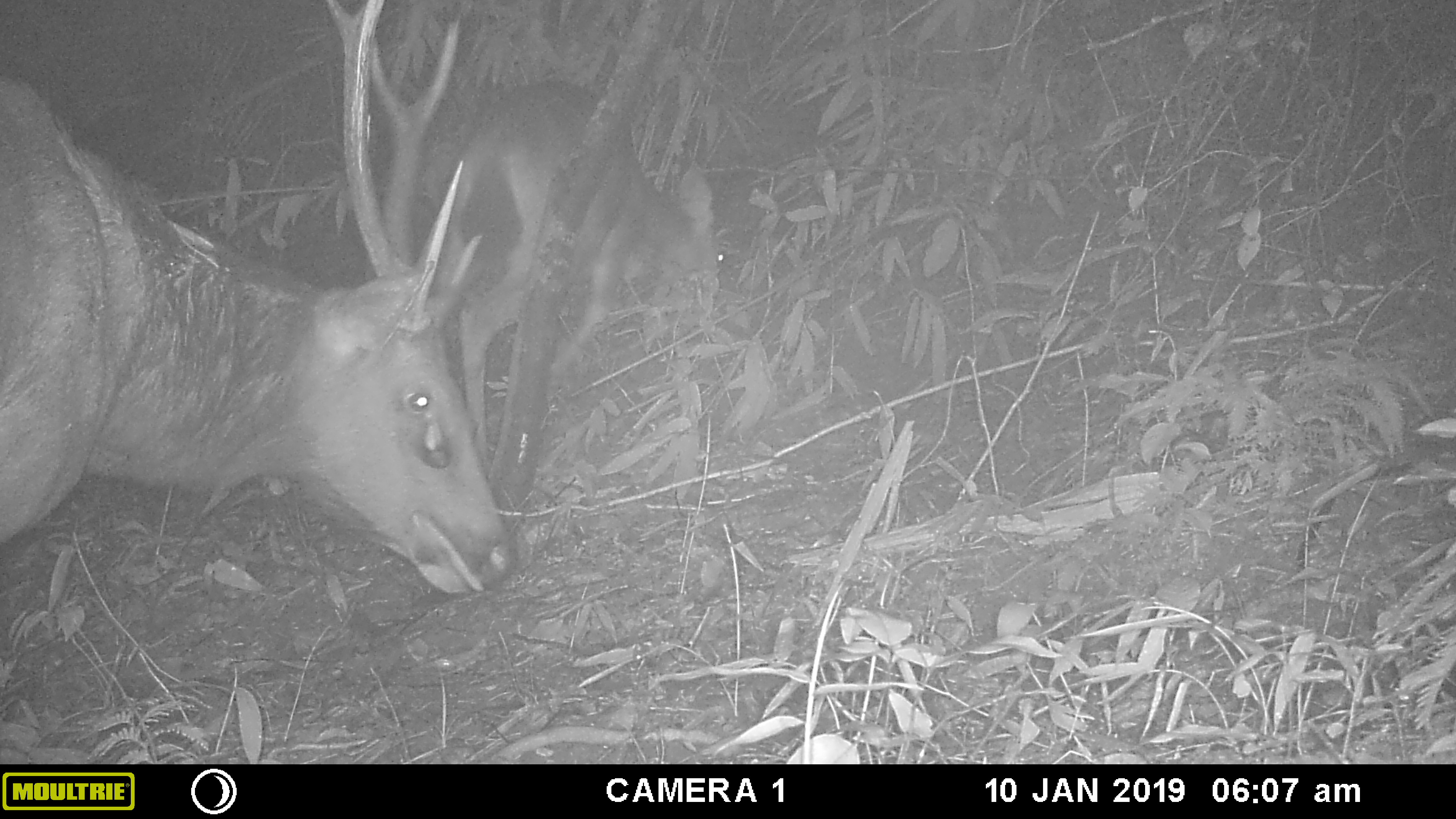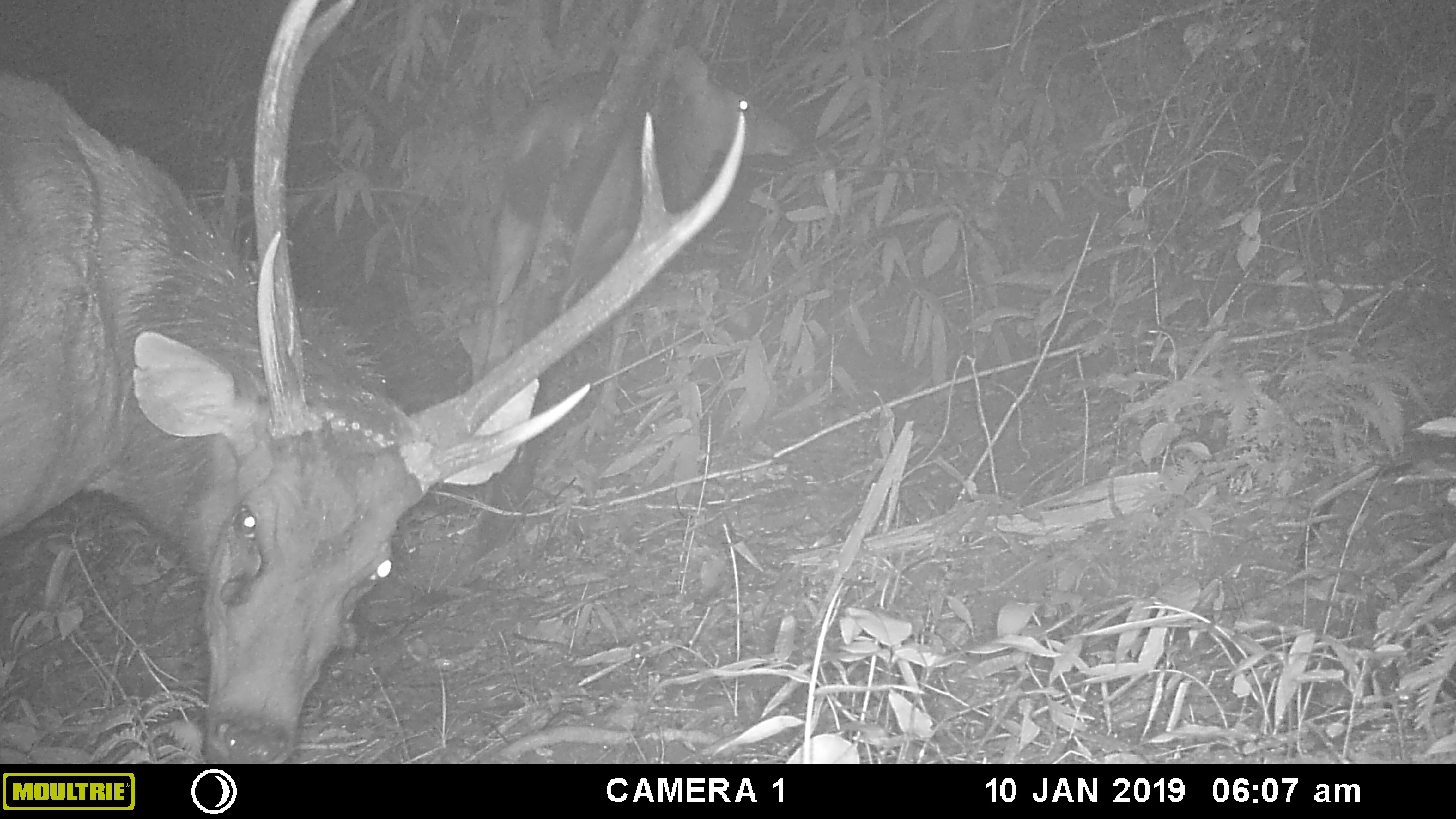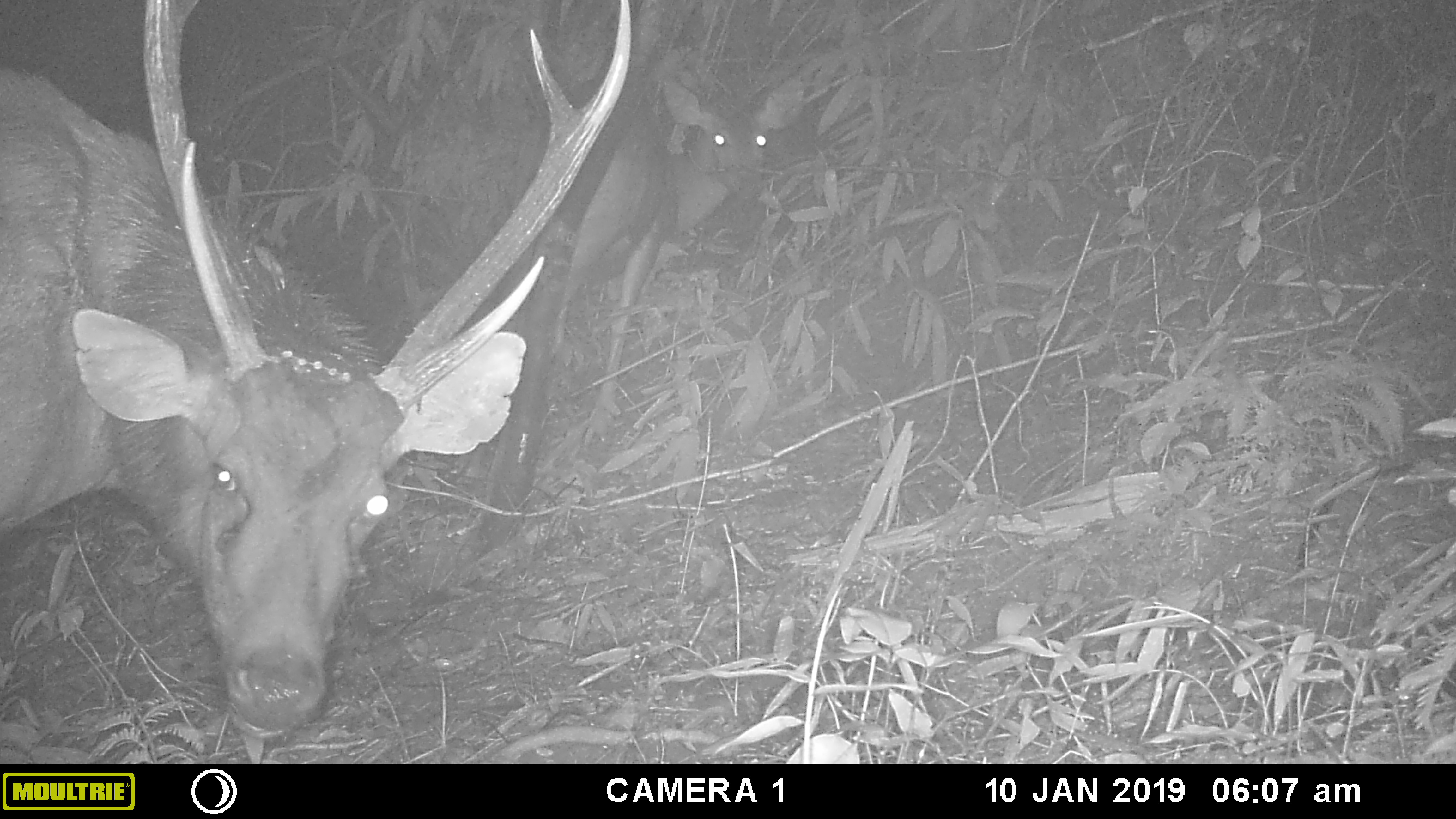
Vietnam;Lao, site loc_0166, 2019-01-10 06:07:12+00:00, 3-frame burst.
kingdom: Animalia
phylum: Chordata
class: Mammalia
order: Artiodactyla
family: Cervidae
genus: Rusa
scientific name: Rusa unicolor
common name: sambar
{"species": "sambar (Rusa unicolor)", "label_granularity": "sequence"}